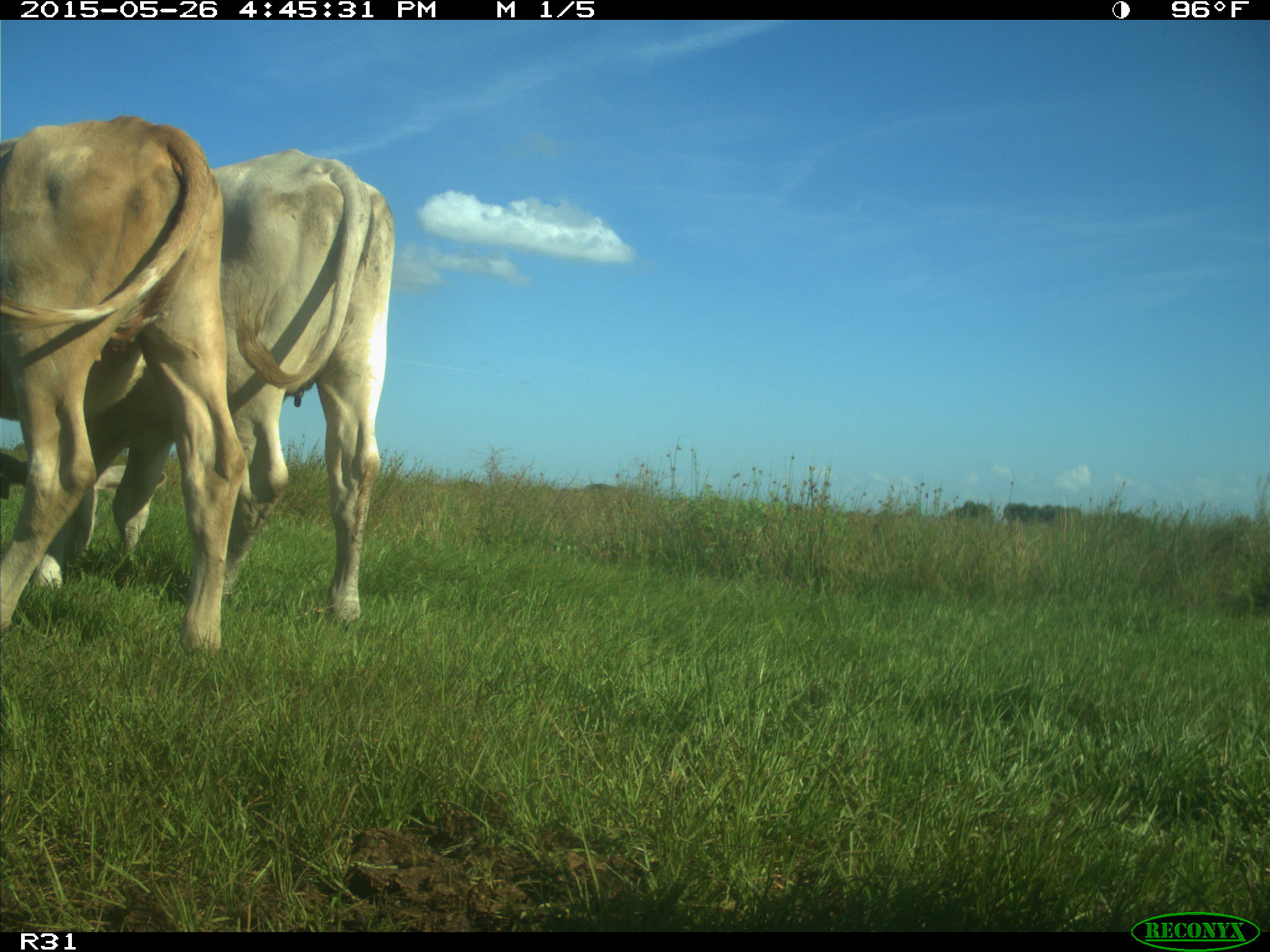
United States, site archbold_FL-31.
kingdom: Animalia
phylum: Chordata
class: Mammalia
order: Artiodactyla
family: Bovidae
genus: Bos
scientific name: Bos taurus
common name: domestic cow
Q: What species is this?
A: Bos taurus (domestic cow).